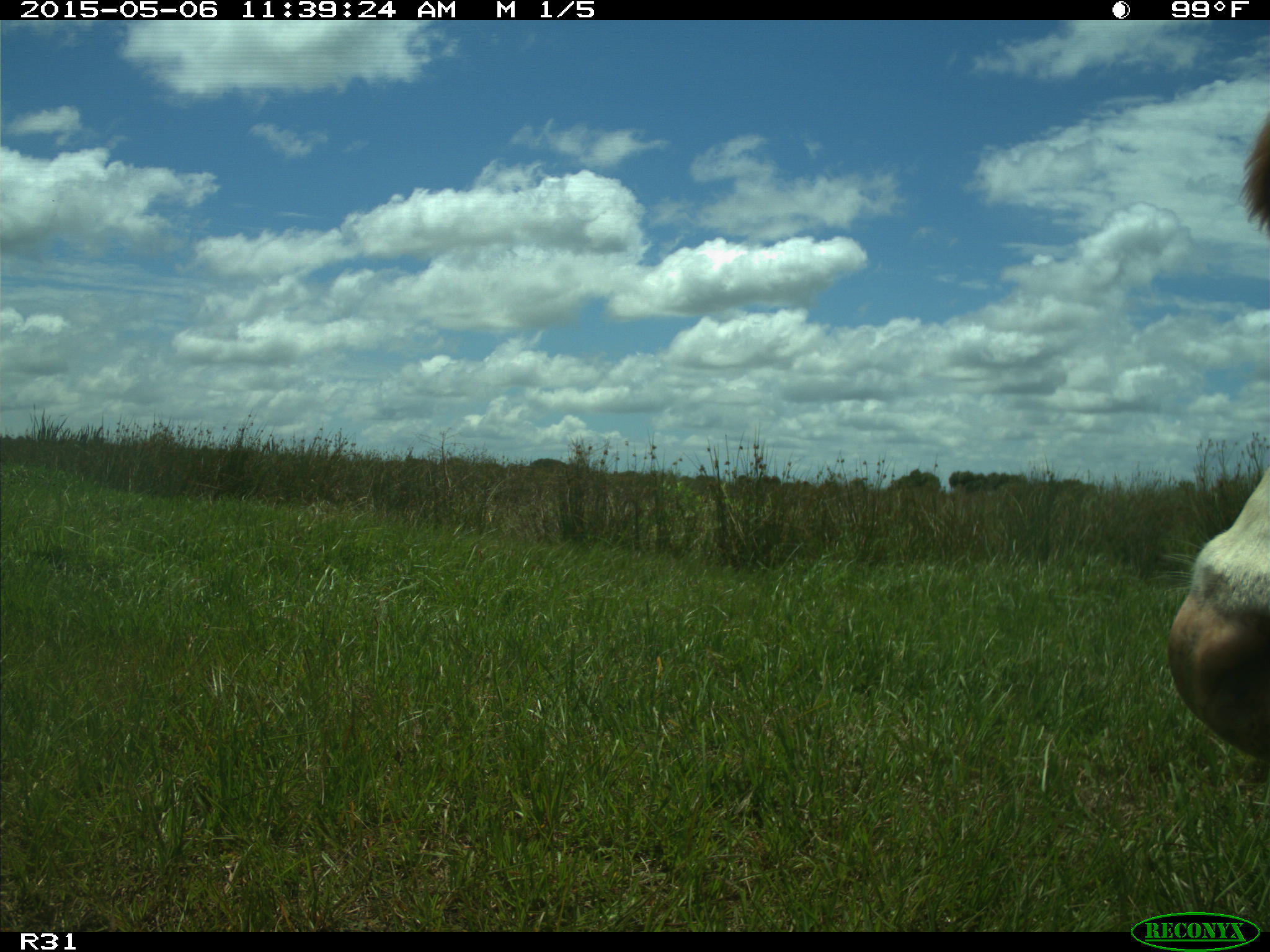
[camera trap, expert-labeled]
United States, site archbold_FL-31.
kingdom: Animalia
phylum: Chordata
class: Mammalia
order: Artiodactyla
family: Bovidae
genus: Bos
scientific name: Bos taurus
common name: domestic cow